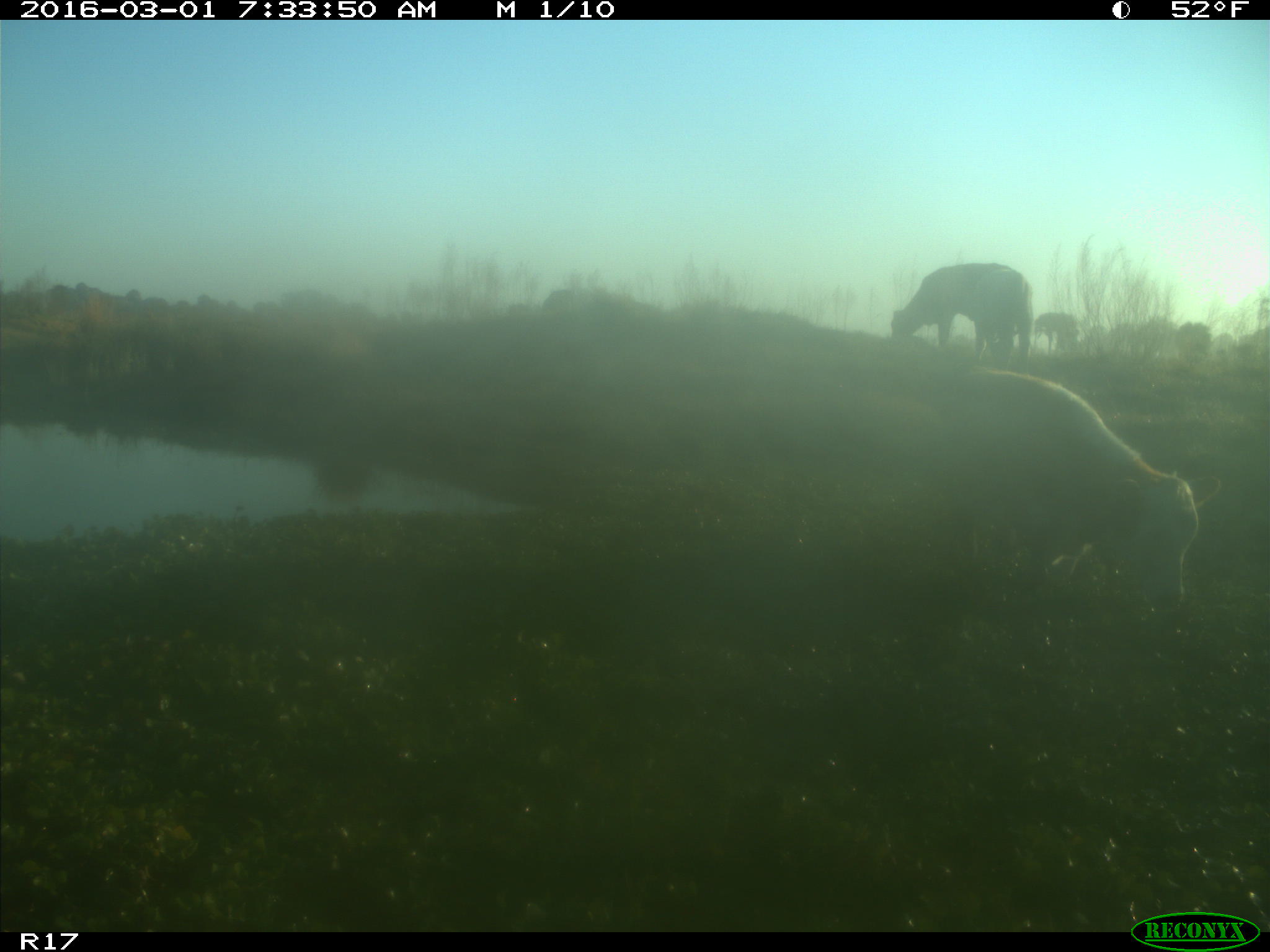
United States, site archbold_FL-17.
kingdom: Animalia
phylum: Chordata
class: Mammalia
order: Artiodactyla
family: Bovidae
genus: Bos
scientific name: Bos taurus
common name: domestic cow